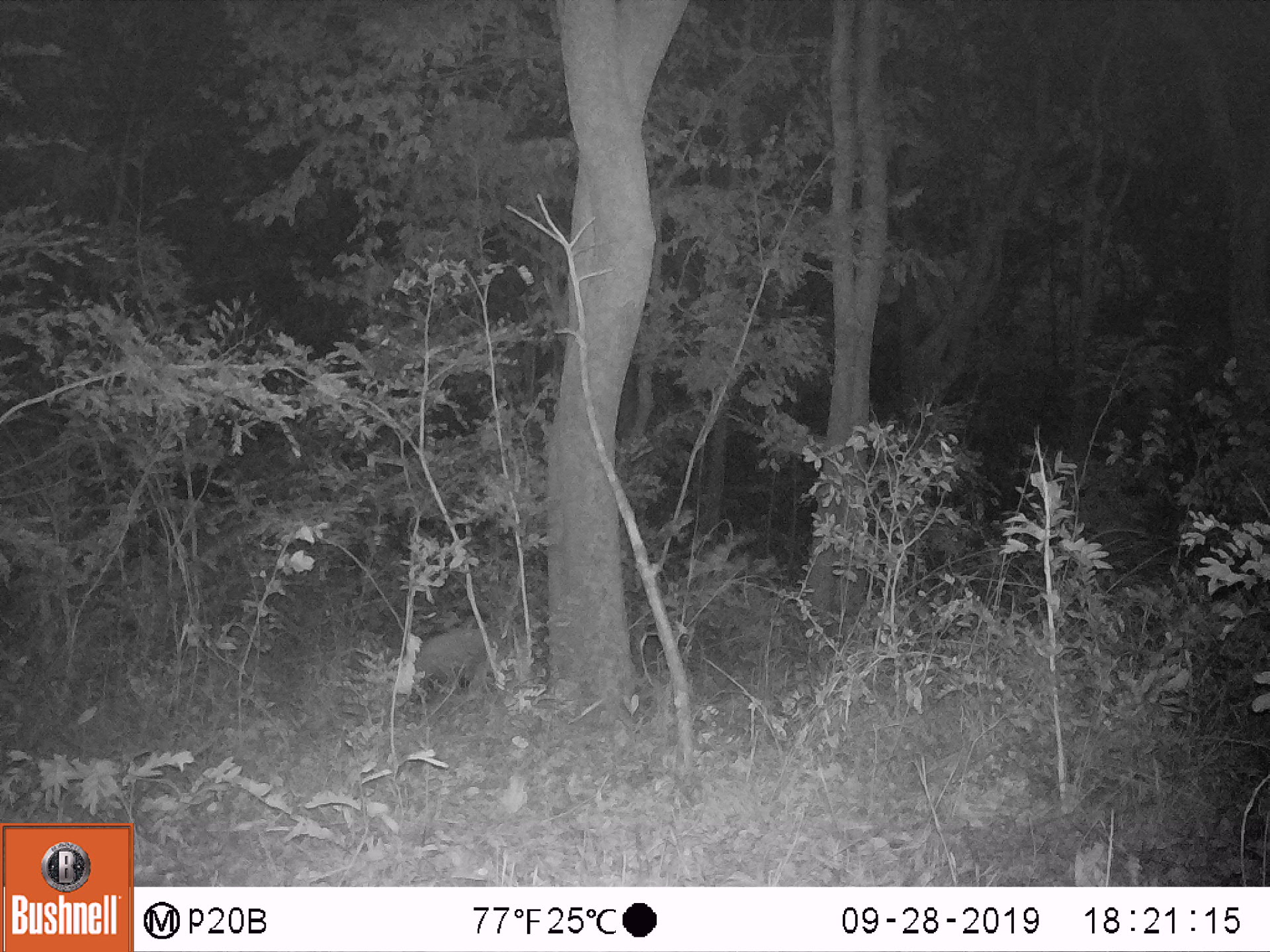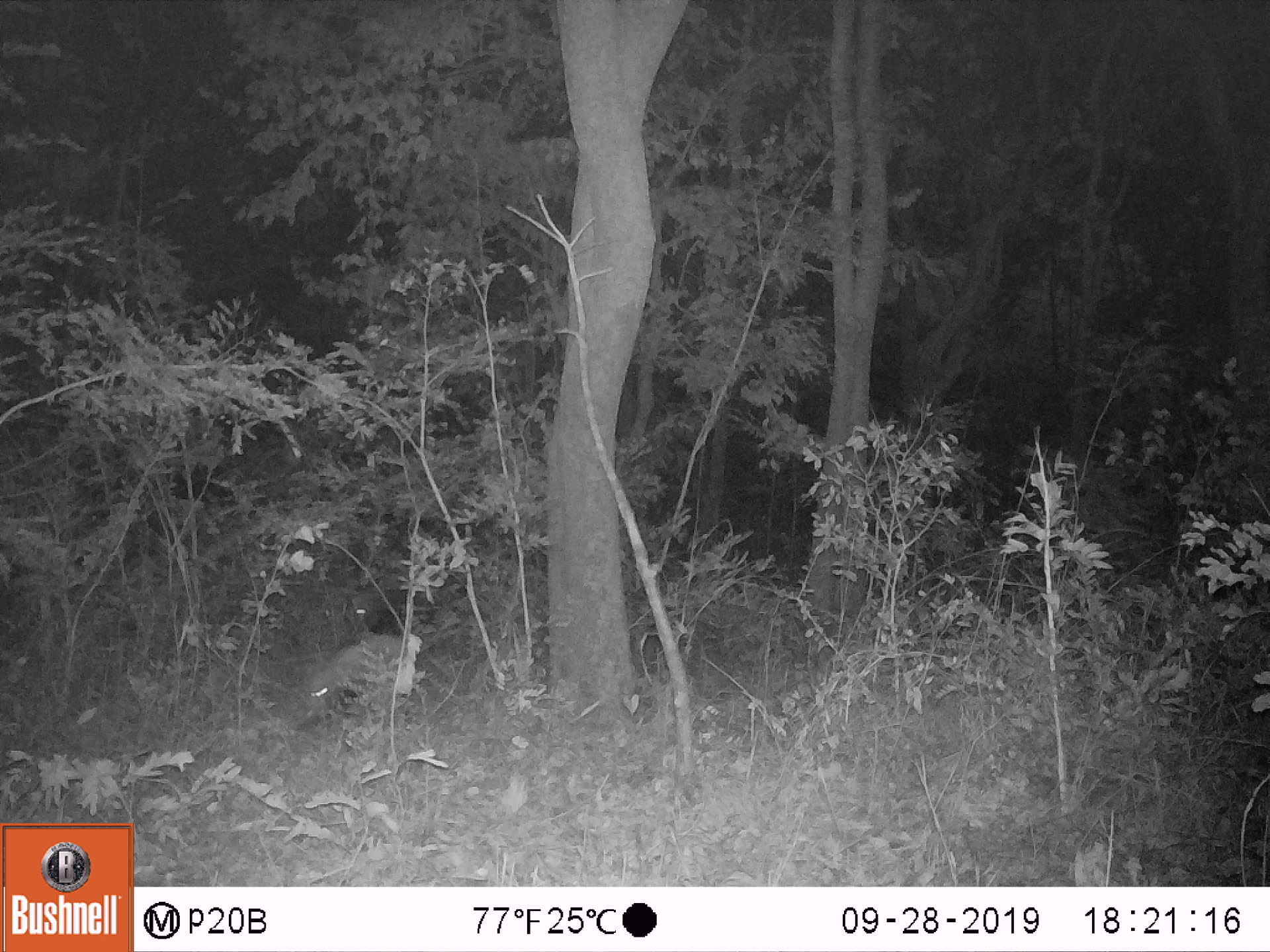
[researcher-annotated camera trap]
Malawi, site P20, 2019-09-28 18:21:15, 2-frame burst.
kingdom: Animalia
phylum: Chordata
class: Mammalia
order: Artiodactyla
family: Suidae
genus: Potamochoerus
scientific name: Potamochoerus larvatus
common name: bushpig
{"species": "bushpig (Potamochoerus larvatus)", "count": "1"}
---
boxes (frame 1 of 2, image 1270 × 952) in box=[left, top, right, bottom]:
bushpig: box=[397, 618, 503, 704]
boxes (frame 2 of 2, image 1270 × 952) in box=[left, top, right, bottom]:
bushpig: box=[297, 628, 416, 725]